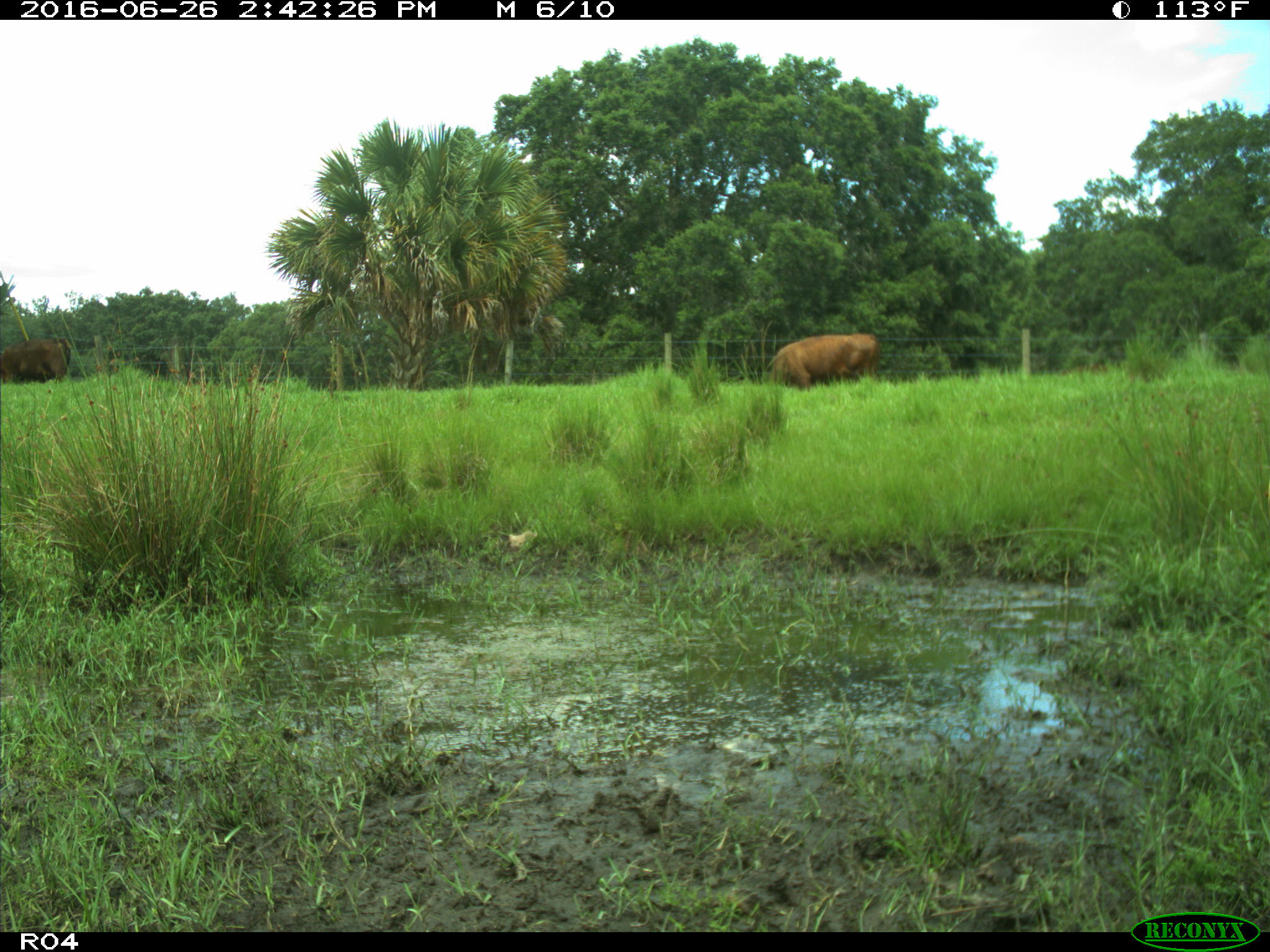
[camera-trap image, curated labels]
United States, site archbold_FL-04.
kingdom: Animalia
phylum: Chordata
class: Mammalia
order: Artiodactyla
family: Bovidae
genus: Bos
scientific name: Bos taurus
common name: domestic cow